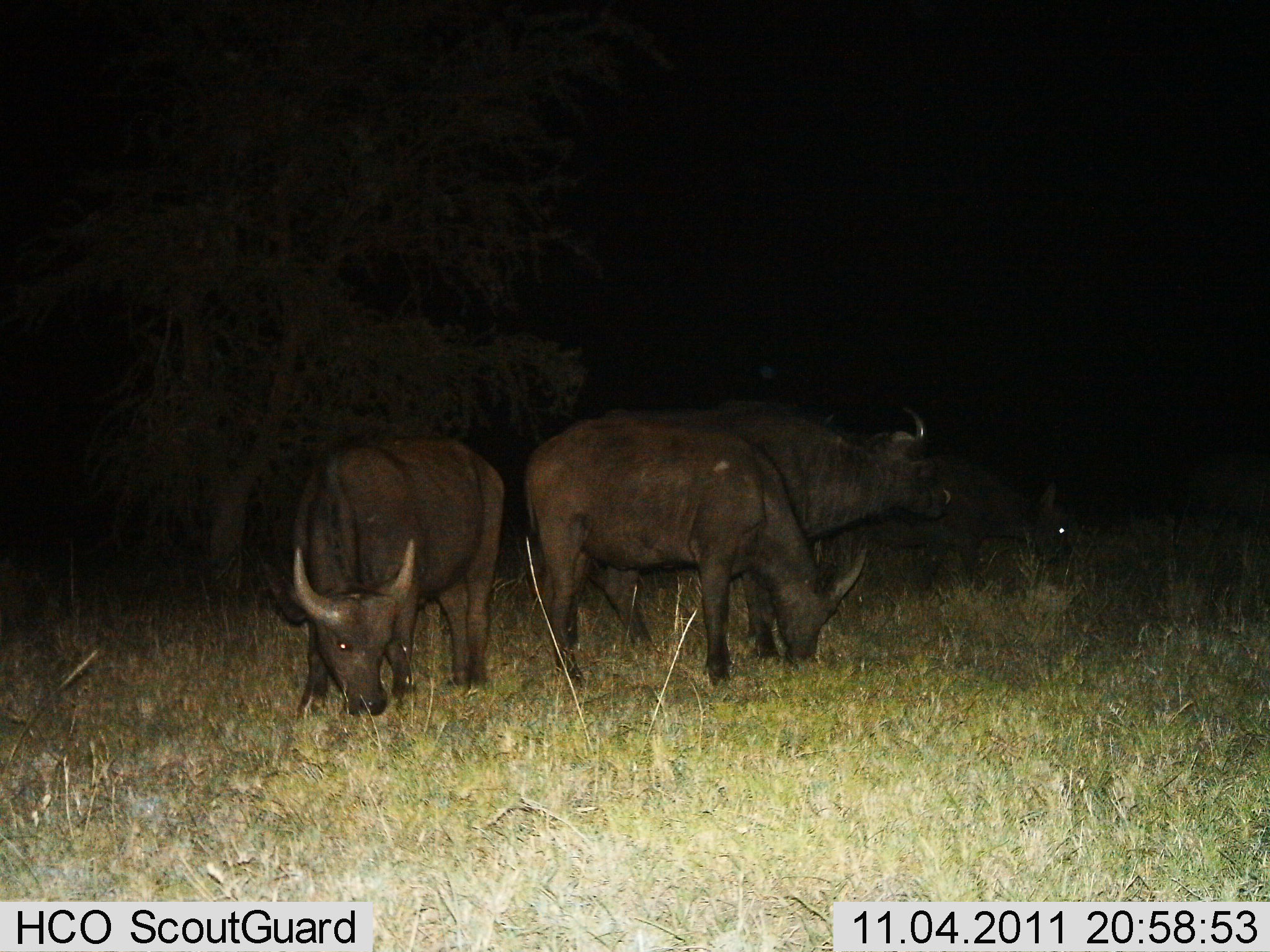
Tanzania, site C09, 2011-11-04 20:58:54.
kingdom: Animalia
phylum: Chordata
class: Mammalia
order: Artiodactyla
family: Bovidae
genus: Syncerus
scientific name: Syncerus caffer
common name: cape buffalo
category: buffalo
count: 4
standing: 54%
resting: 0%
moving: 0%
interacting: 0%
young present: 0%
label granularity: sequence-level